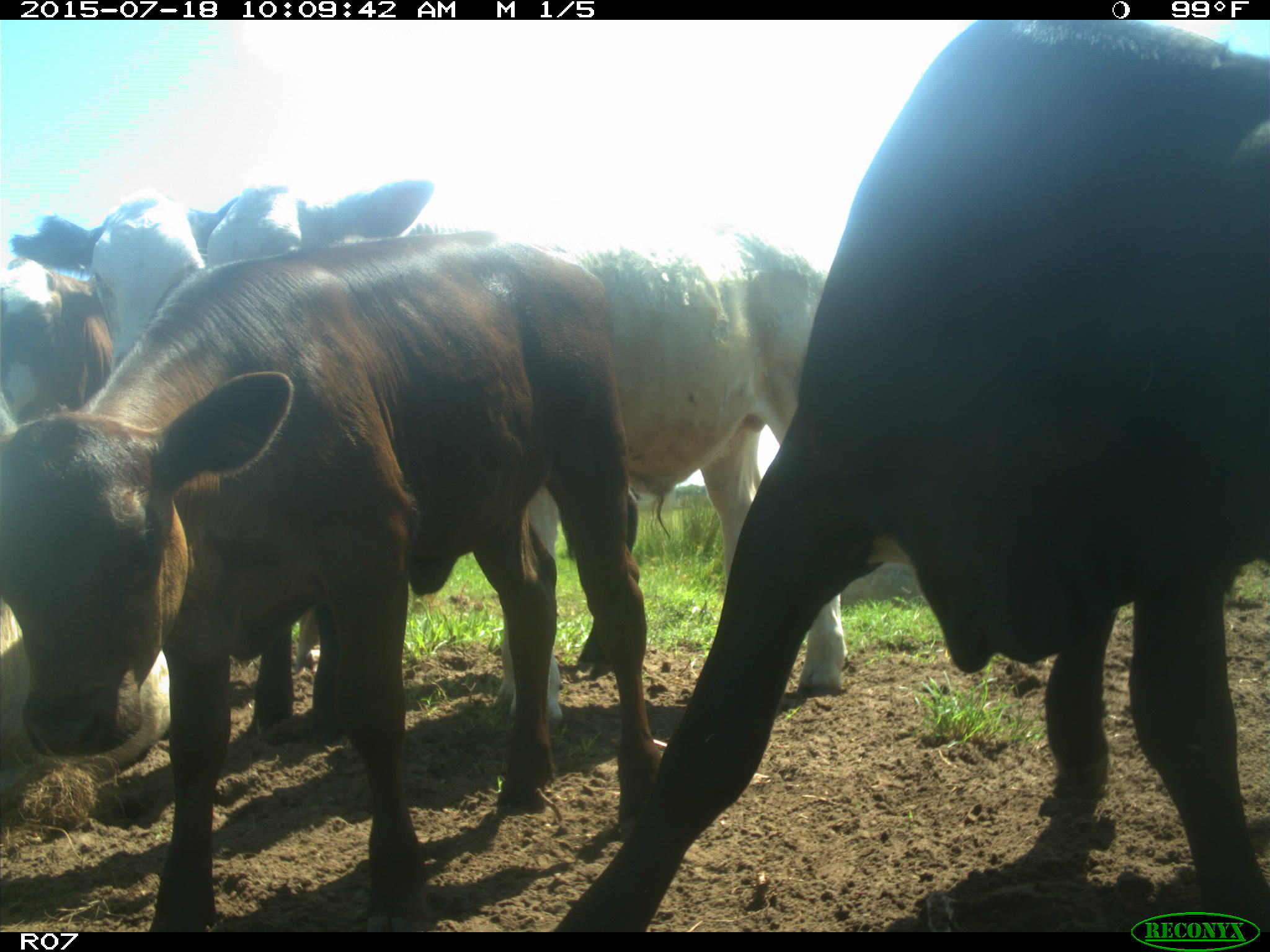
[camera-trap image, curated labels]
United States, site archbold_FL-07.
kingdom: Animalia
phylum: Chordata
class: Mammalia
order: Artiodactyla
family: Bovidae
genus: Bos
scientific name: Bos taurus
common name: domestic cow